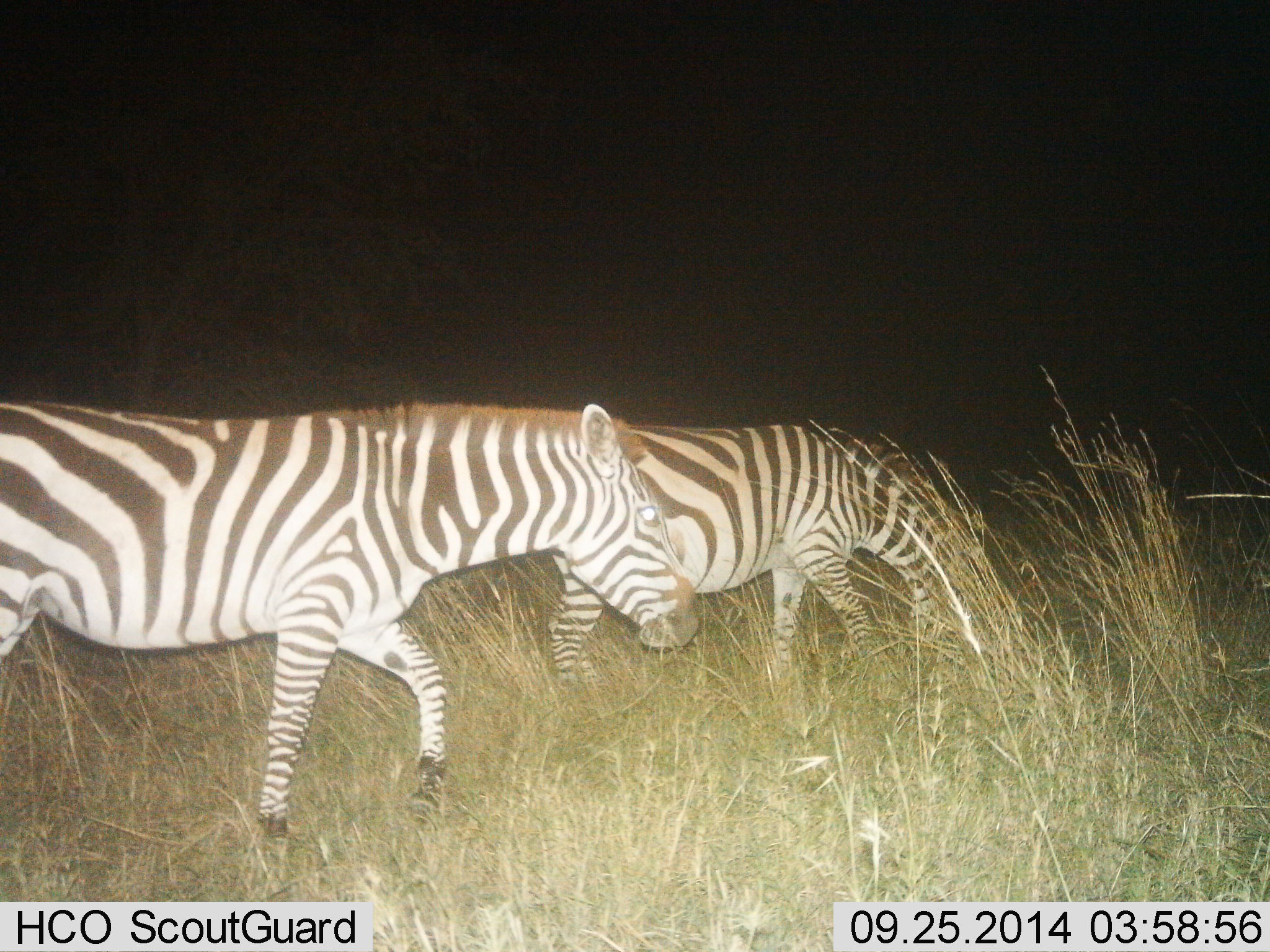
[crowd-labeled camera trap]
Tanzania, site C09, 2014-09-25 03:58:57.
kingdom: Animalia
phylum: Chordata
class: Mammalia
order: Perissodactyla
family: Equidae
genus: Equus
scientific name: Equus quagga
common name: plains zebra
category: zebra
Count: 2.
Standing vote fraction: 20%.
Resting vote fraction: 0%.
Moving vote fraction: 70%.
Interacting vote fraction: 0%.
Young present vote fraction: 0%.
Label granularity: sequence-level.